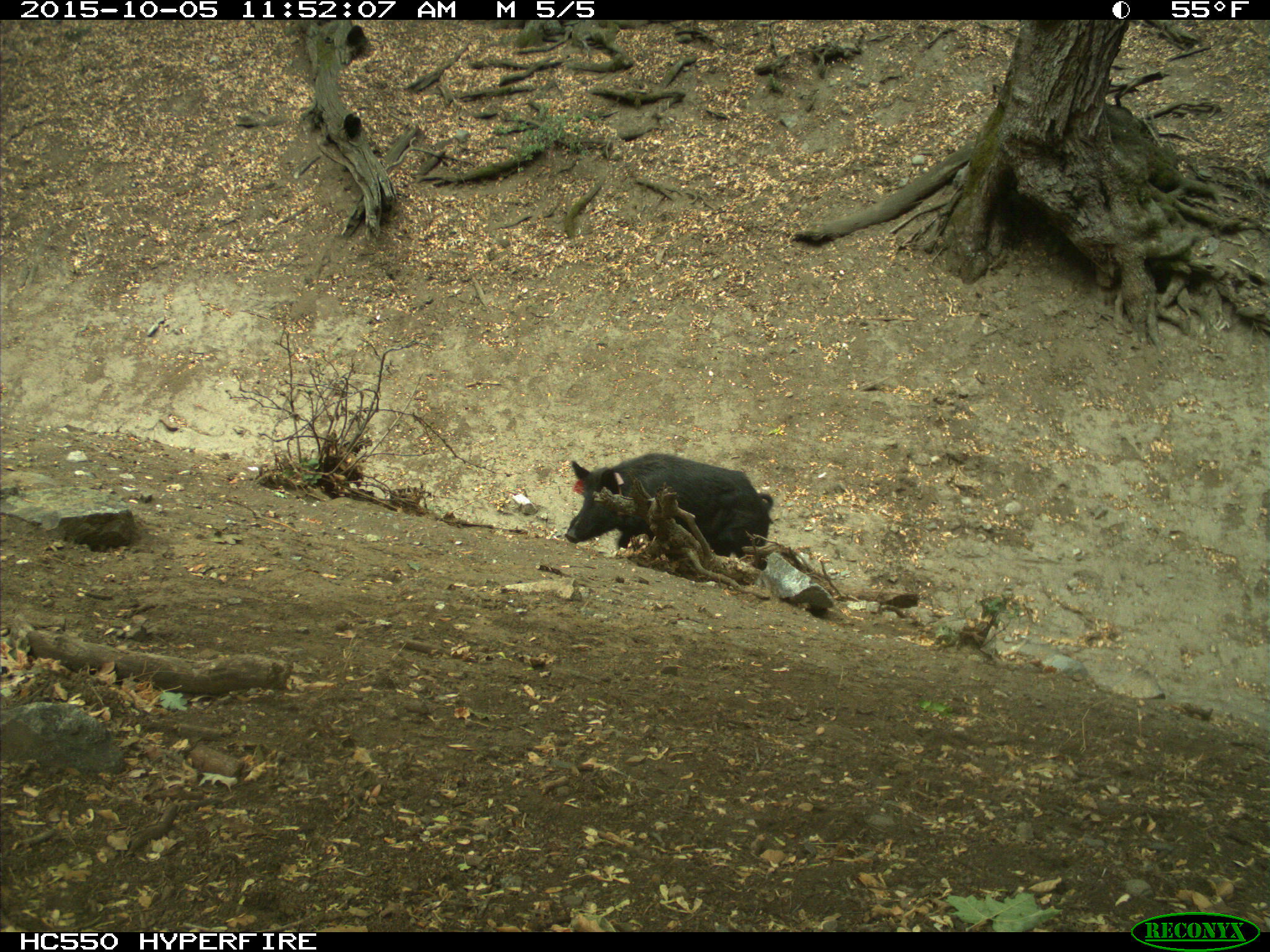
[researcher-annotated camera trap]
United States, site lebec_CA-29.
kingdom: Animalia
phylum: Chordata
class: Mammalia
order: Artiodactyla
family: Suidae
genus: Sus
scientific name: Sus scrofa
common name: wild boar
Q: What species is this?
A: Sus scrofa (wild boar).